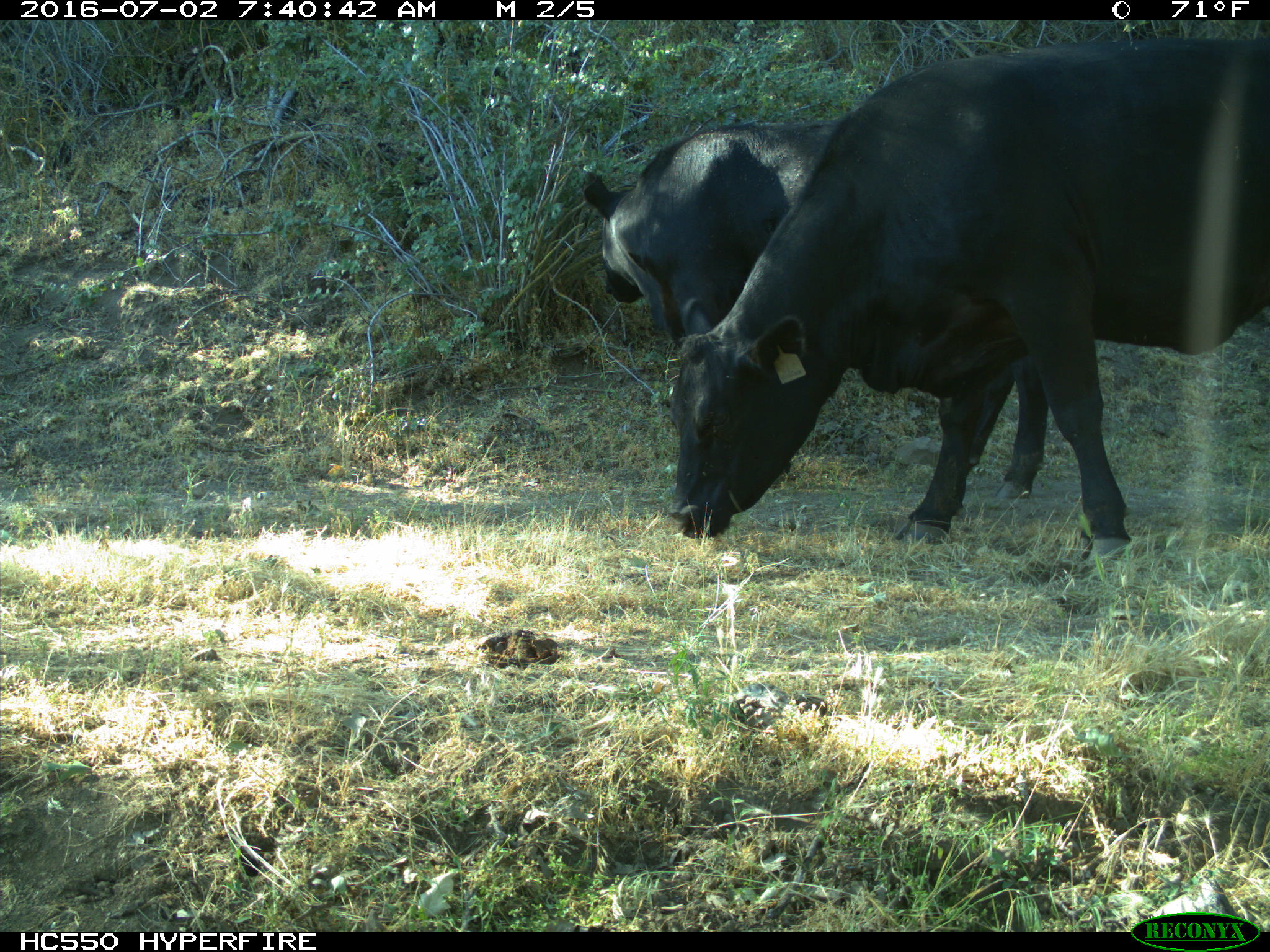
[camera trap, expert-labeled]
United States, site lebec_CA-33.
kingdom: Animalia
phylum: Chordata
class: Mammalia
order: Artiodactyla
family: Bovidae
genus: Bos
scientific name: Bos taurus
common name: domestic cow